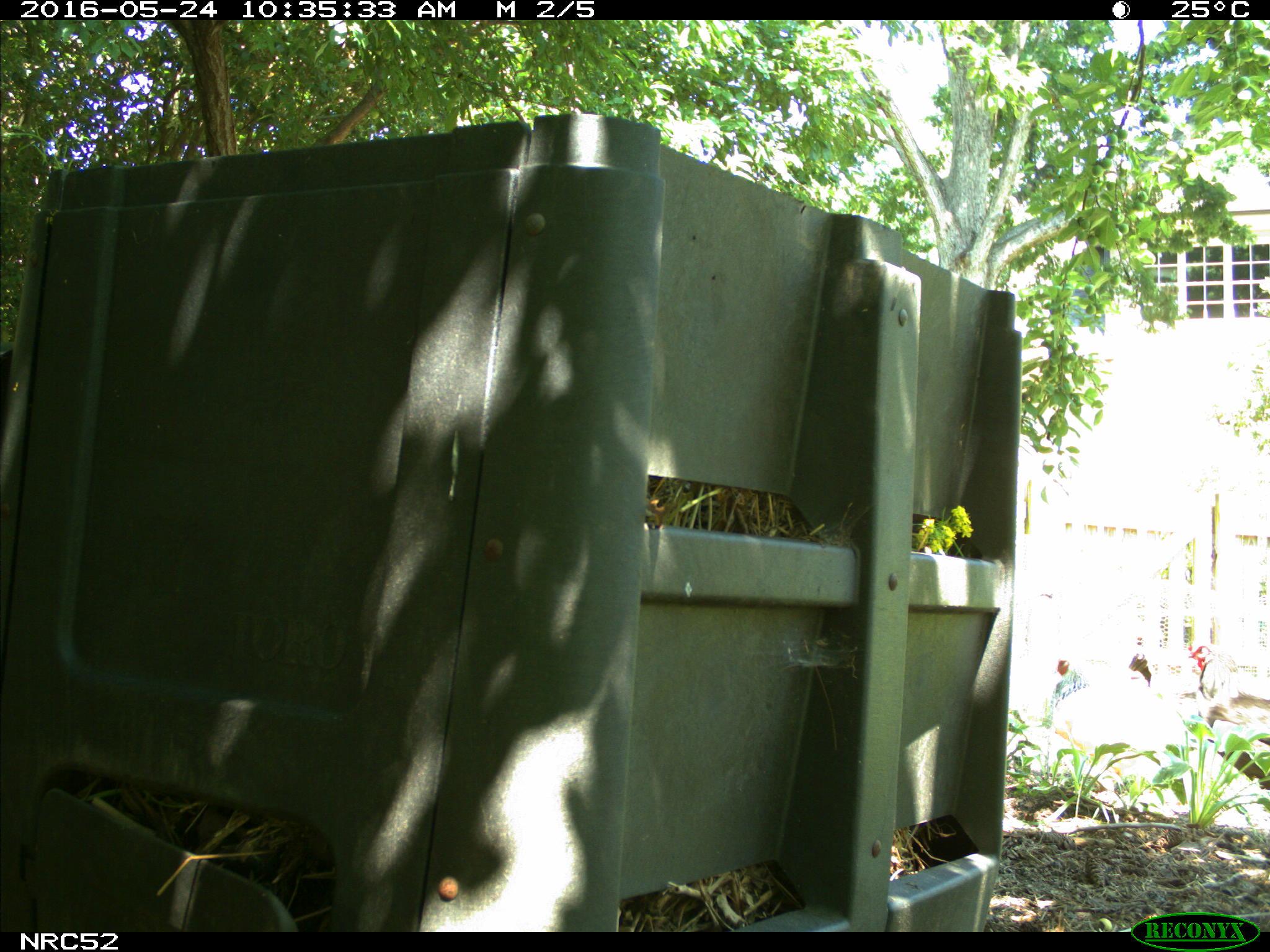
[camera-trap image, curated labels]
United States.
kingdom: Animalia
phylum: Chordata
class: Aves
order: Galliformes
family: Phasianidae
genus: Gallus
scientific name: Gallus gallus domesticus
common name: domestic chicken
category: Chicken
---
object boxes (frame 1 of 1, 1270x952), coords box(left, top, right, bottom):
Chicken: box(1178, 629, 1270, 806); box(1043, 627, 1164, 756)